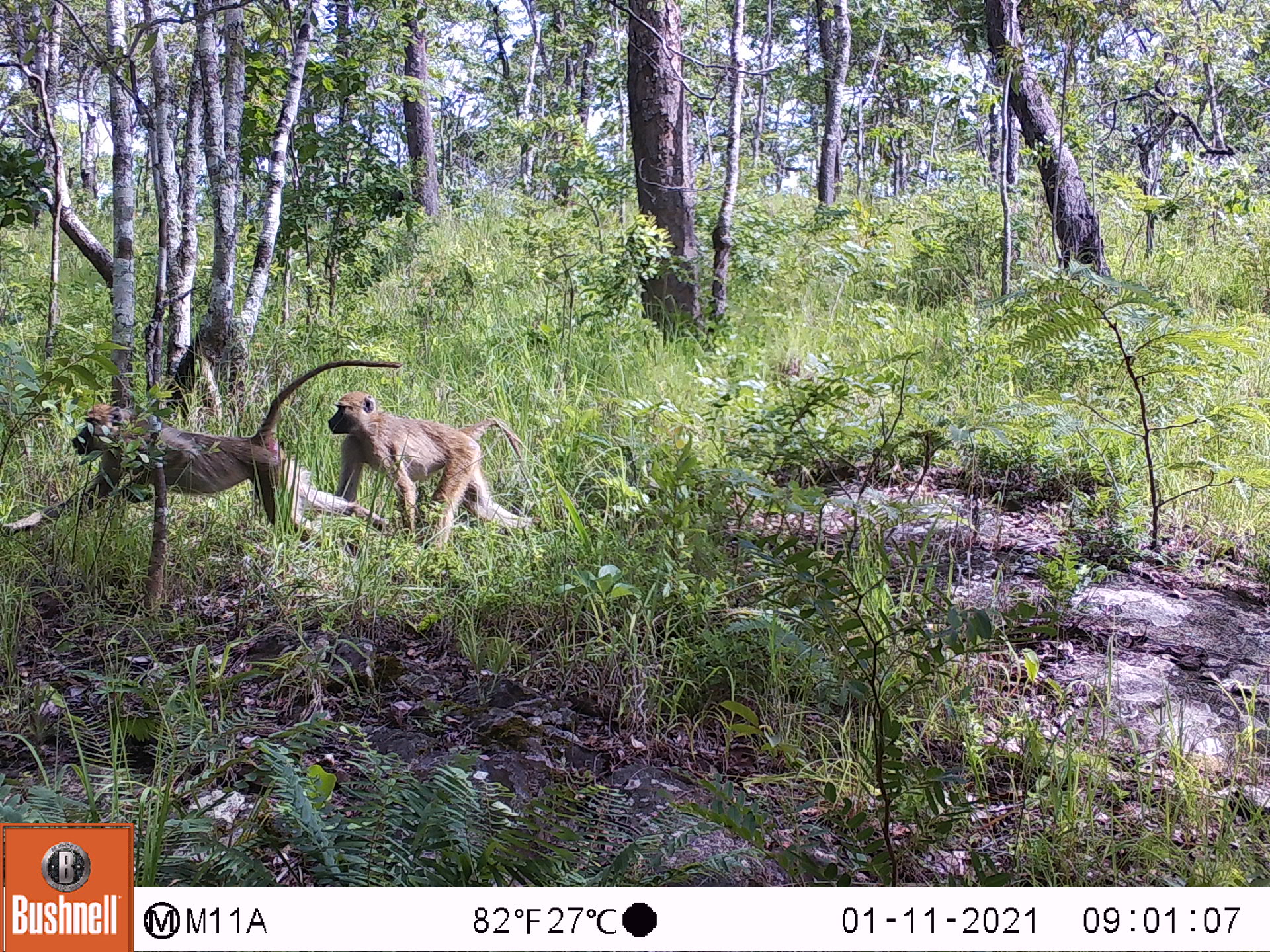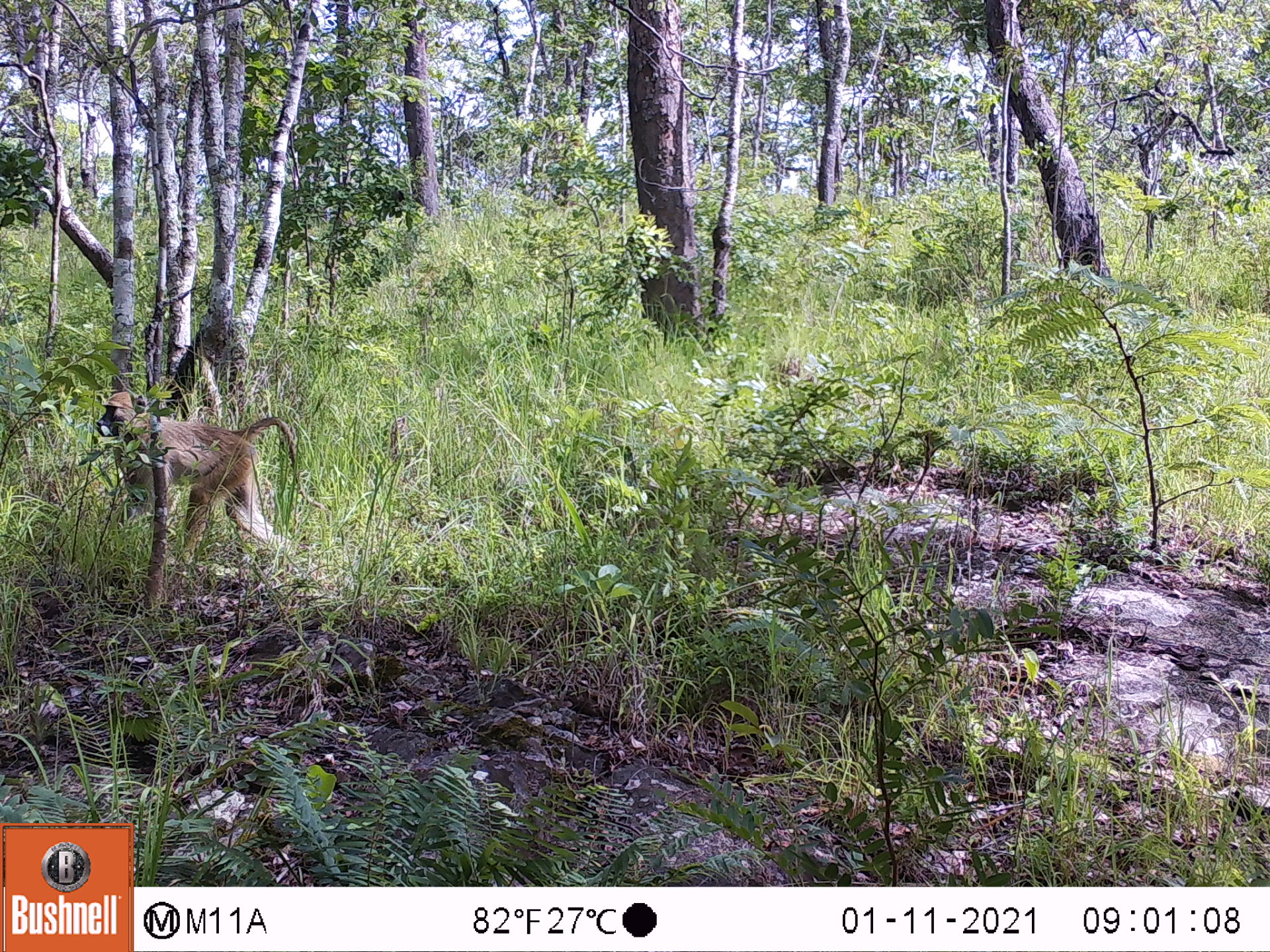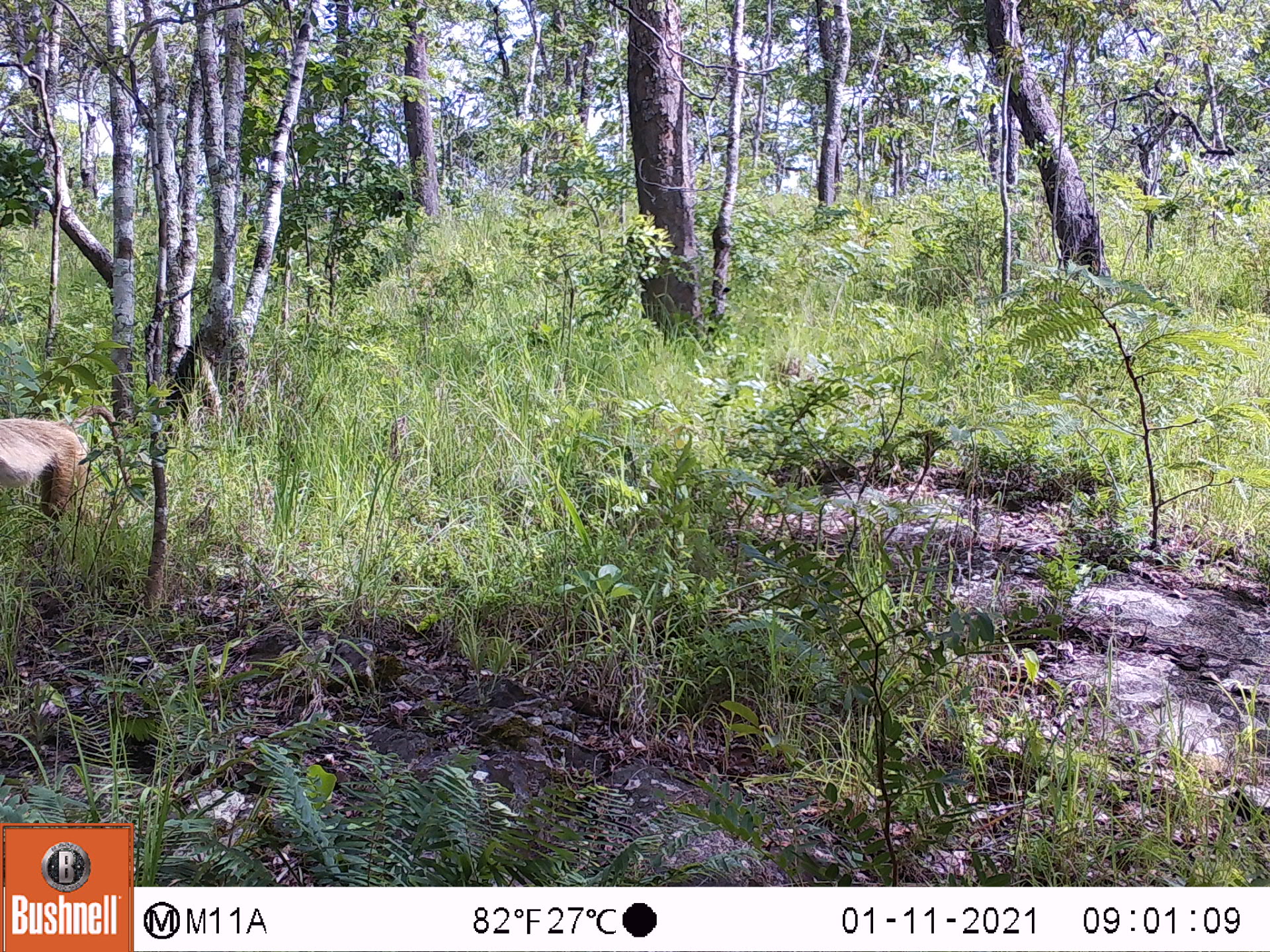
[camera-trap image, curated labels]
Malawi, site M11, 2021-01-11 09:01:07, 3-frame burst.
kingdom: Animalia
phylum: Chordata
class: Mammalia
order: Primates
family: Cercopithecidae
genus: Papio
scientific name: Papio cynocephalus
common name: yellow baboon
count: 2